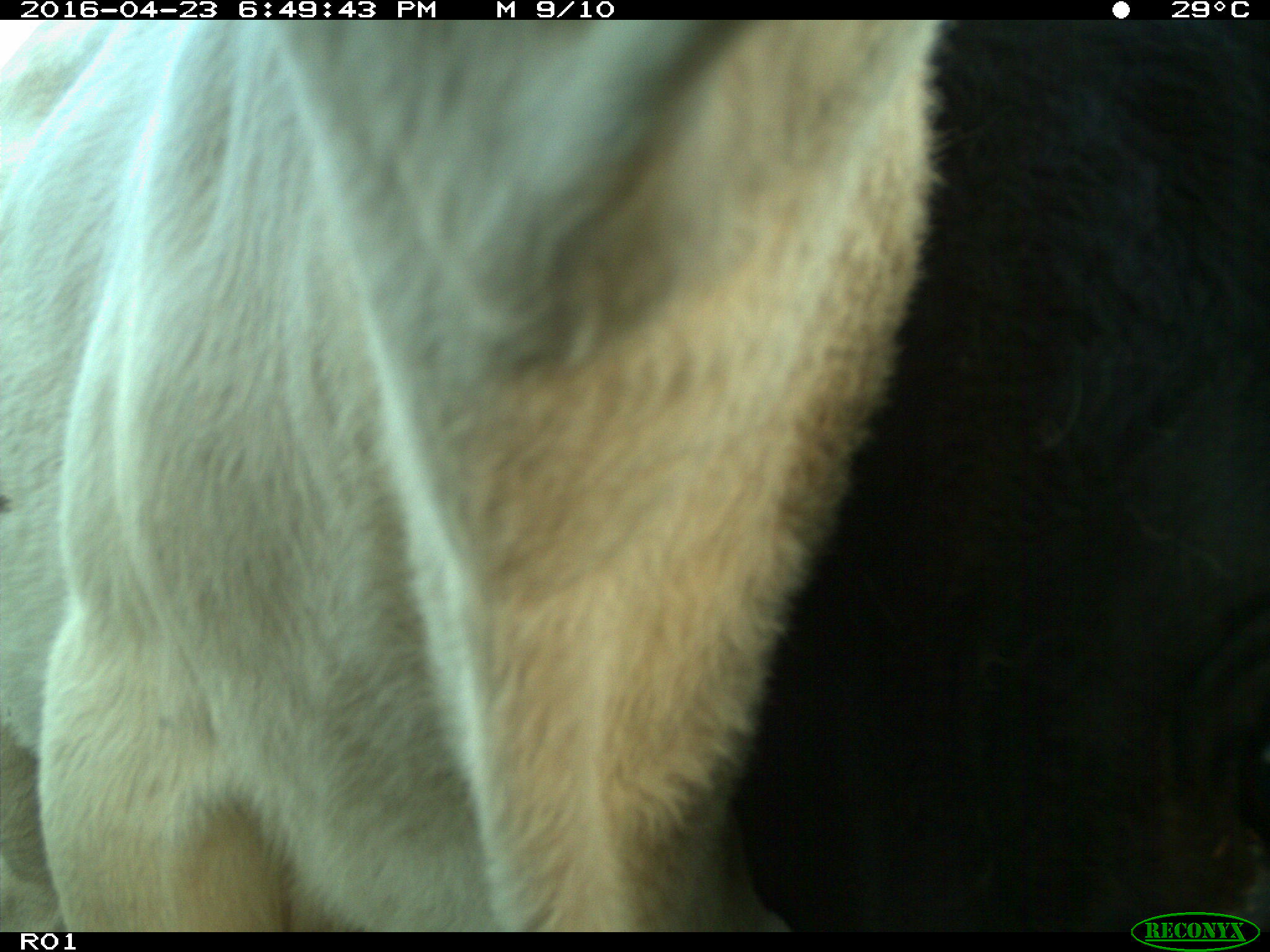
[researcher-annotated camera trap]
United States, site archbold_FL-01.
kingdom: Animalia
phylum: Chordata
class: Mammalia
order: Artiodactyla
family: Bovidae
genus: Bos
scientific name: Bos taurus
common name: domestic cow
Bos taurus (domestic cow).